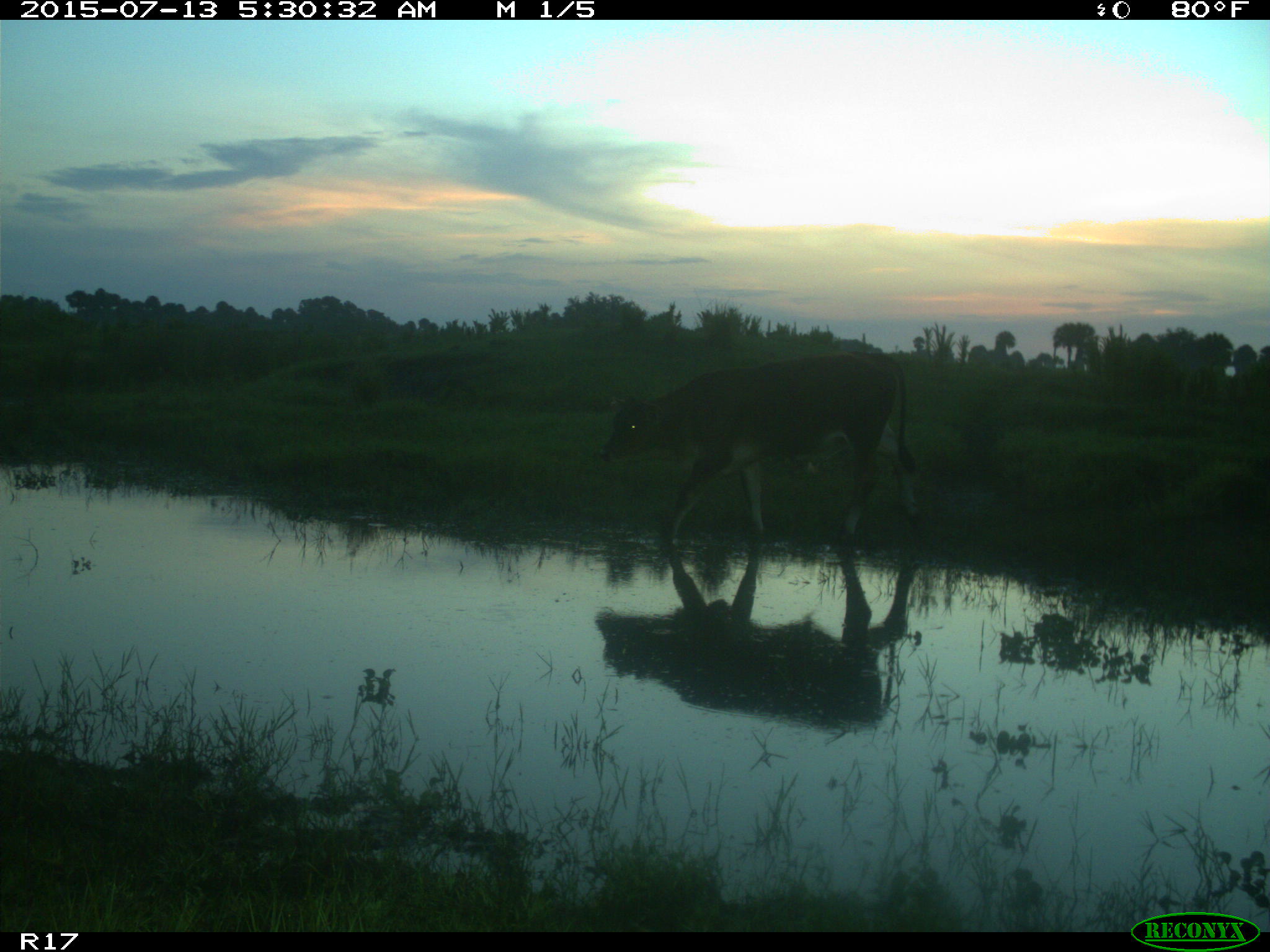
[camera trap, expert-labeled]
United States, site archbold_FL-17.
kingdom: Animalia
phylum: Chordata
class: Mammalia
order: Artiodactyla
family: Bovidae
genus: Bos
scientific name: Bos taurus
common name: domestic cow